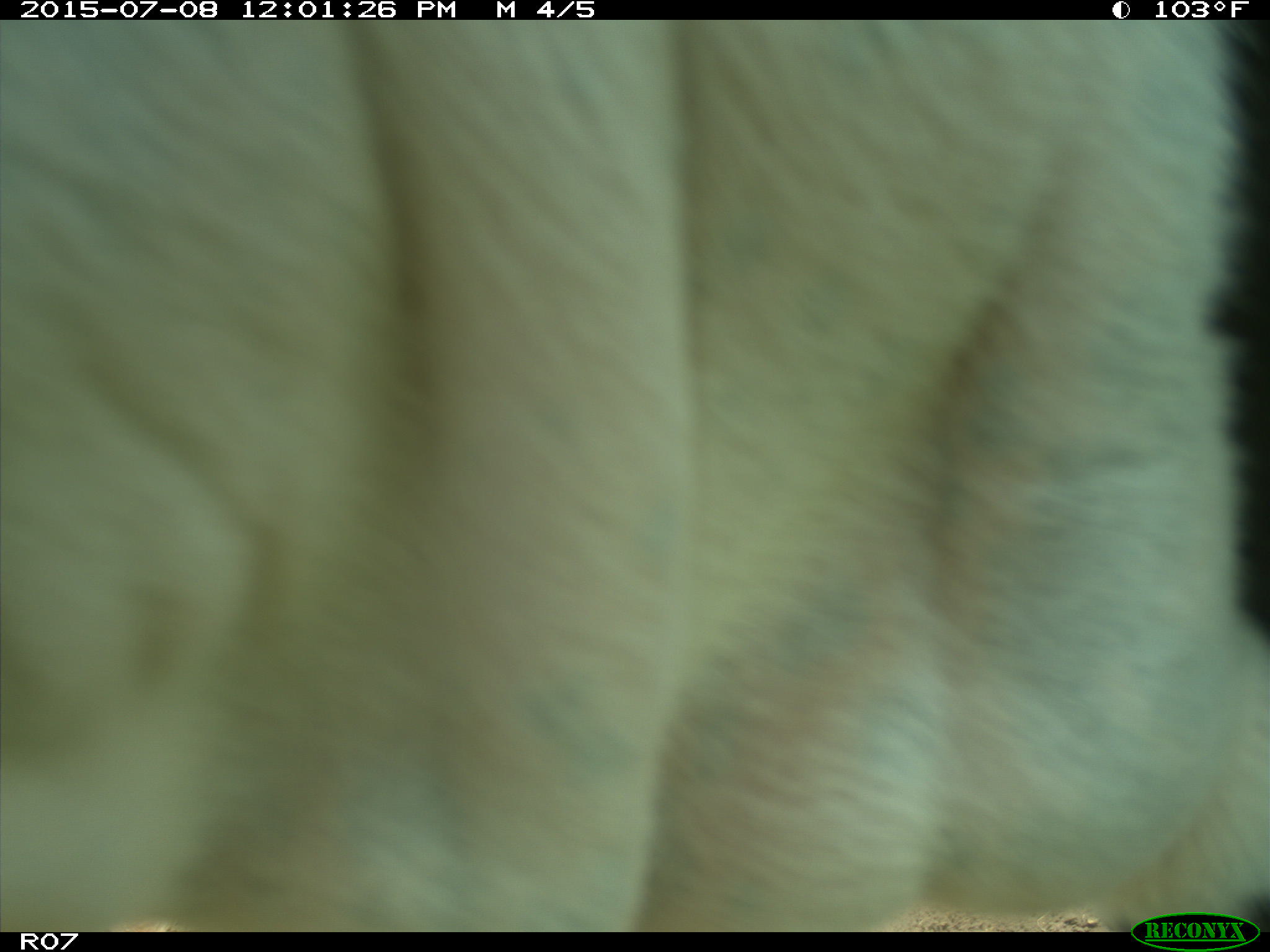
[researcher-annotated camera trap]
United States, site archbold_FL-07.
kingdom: Animalia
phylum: Chordata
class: Mammalia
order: Artiodactyla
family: Bovidae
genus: Bos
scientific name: Bos taurus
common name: domestic cow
Bos taurus (domestic cow).